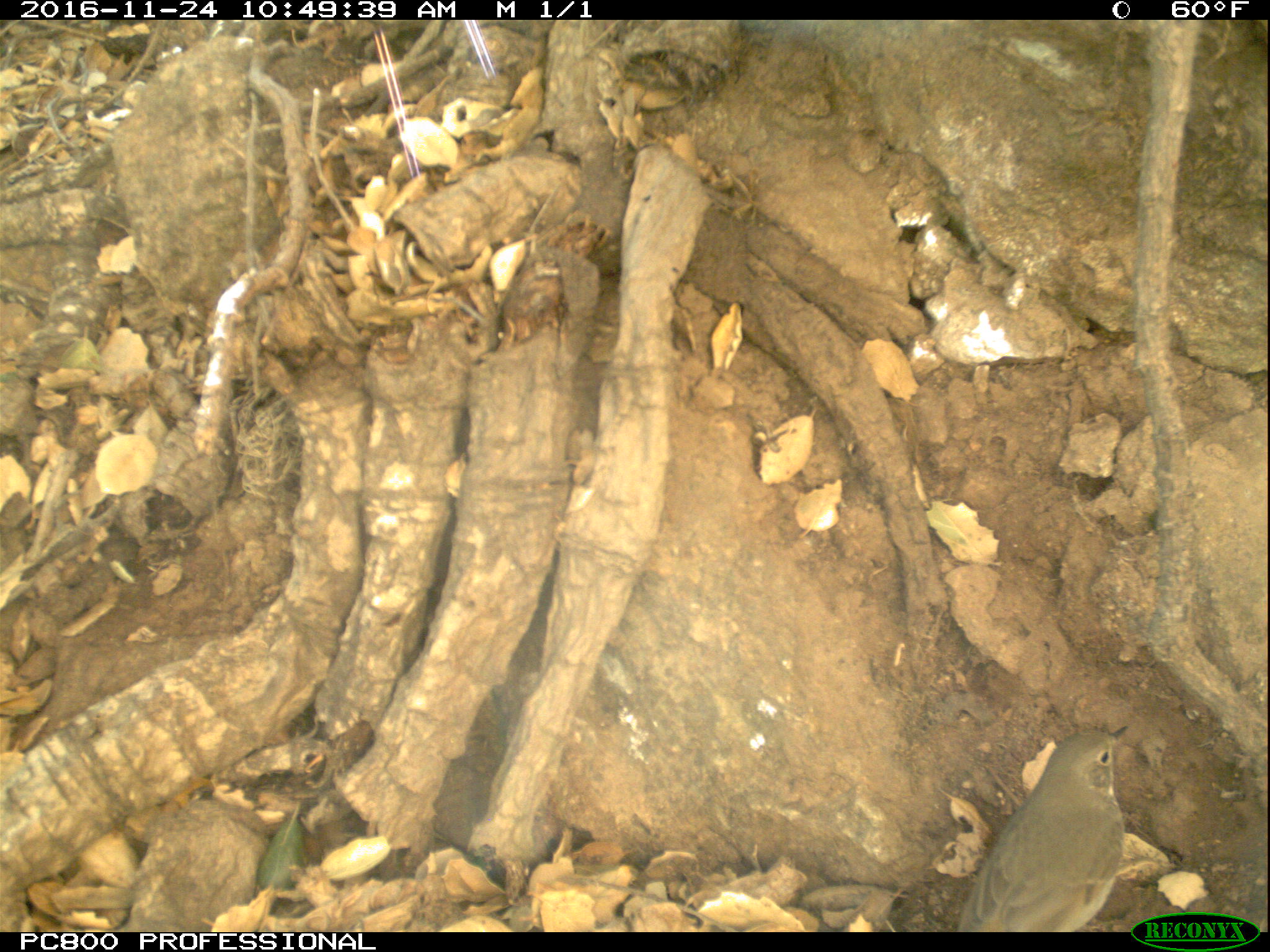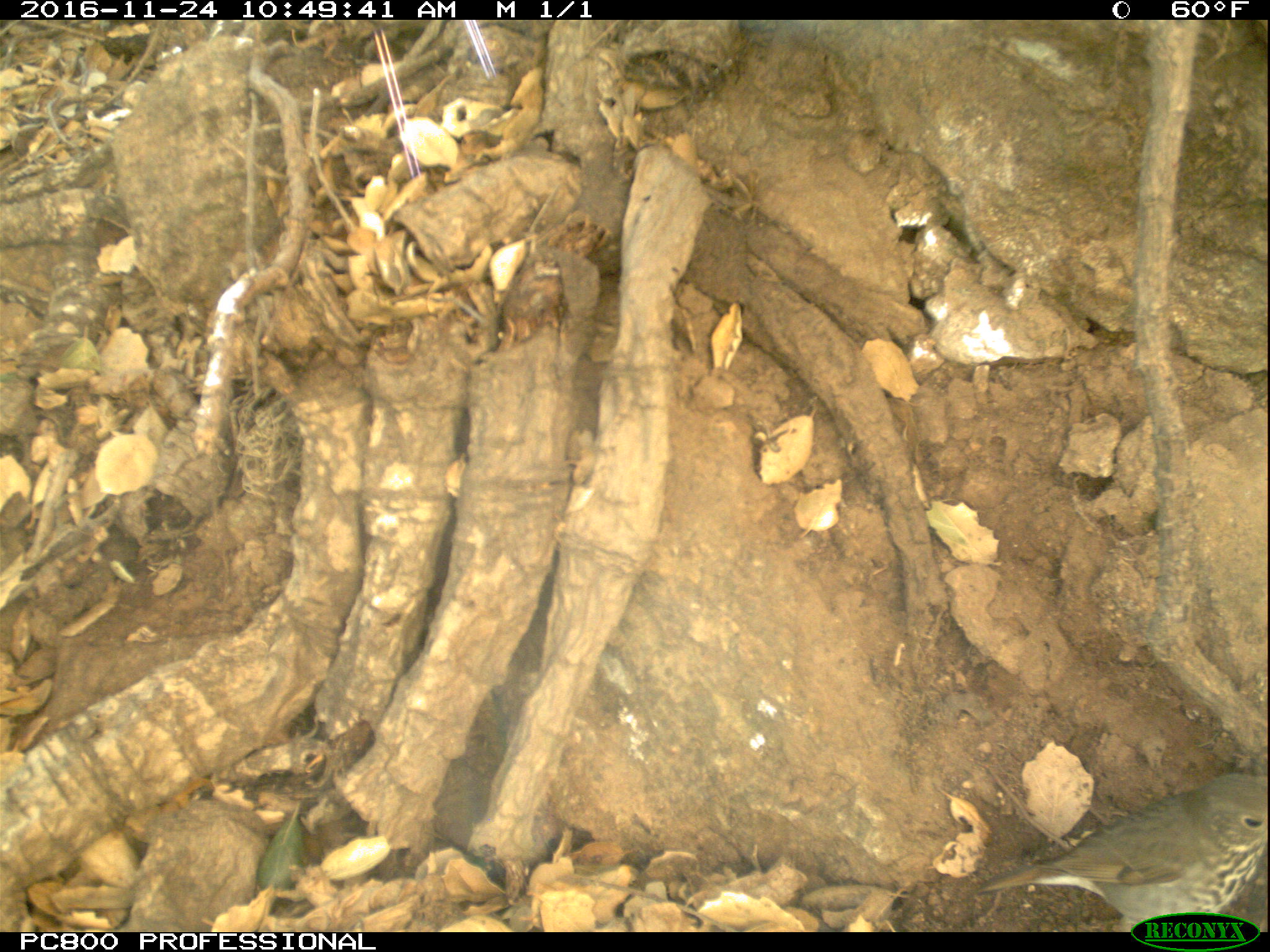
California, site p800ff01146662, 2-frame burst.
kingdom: Animalia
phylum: Chordata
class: Aves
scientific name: Aves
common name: bird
Bird (Aves).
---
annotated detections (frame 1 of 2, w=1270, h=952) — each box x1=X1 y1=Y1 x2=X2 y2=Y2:
bird: x1=956 y1=726 x2=1130 y2=932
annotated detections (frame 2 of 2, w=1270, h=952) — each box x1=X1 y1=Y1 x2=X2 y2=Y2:
bird: x1=980 y1=770 x2=1269 y2=930